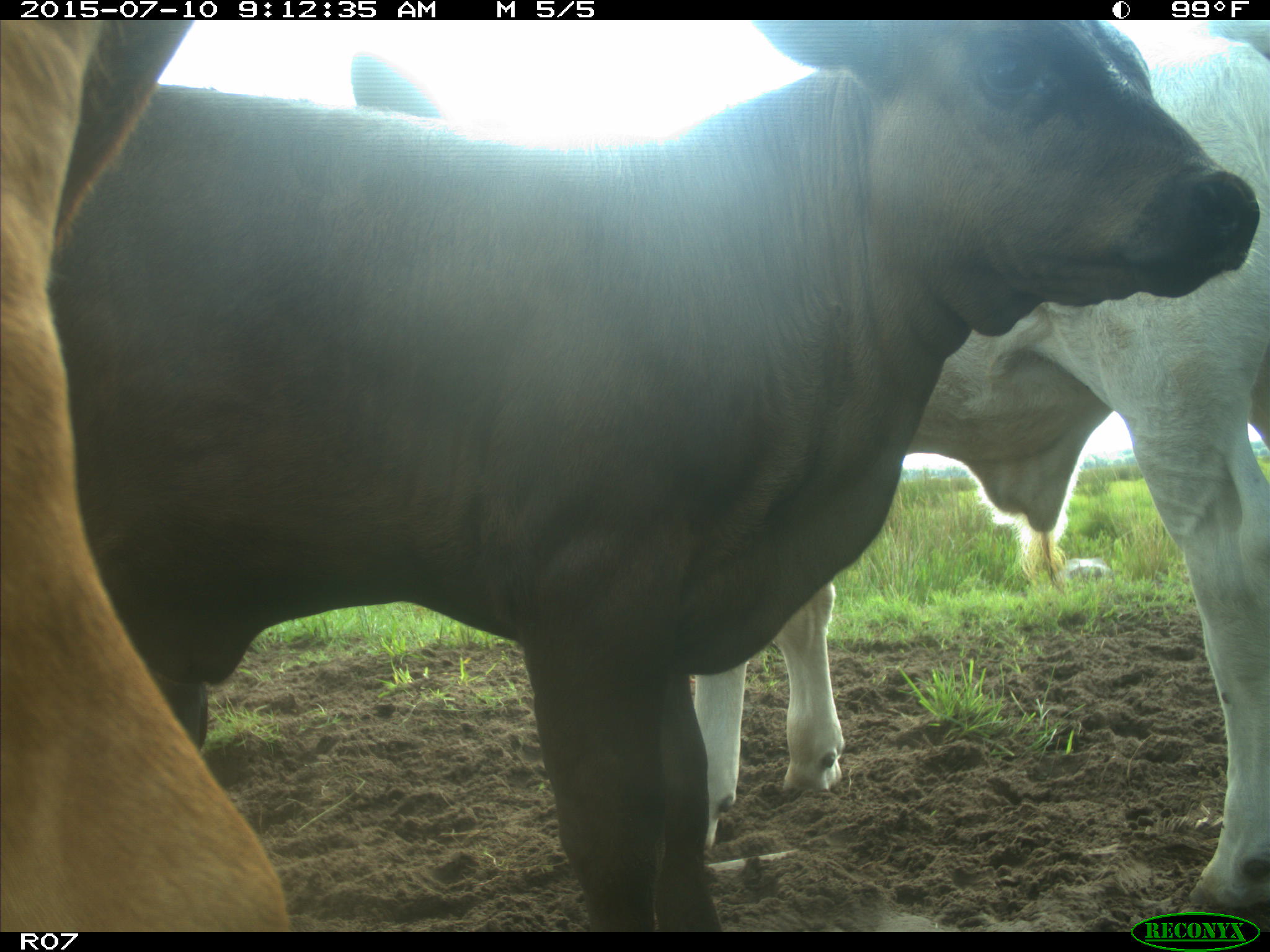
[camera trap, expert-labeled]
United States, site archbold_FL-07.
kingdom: Animalia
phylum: Chordata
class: Mammalia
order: Artiodactyla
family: Bovidae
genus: Bos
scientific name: Bos taurus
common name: domestic cow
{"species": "Bos taurus (domestic cow)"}